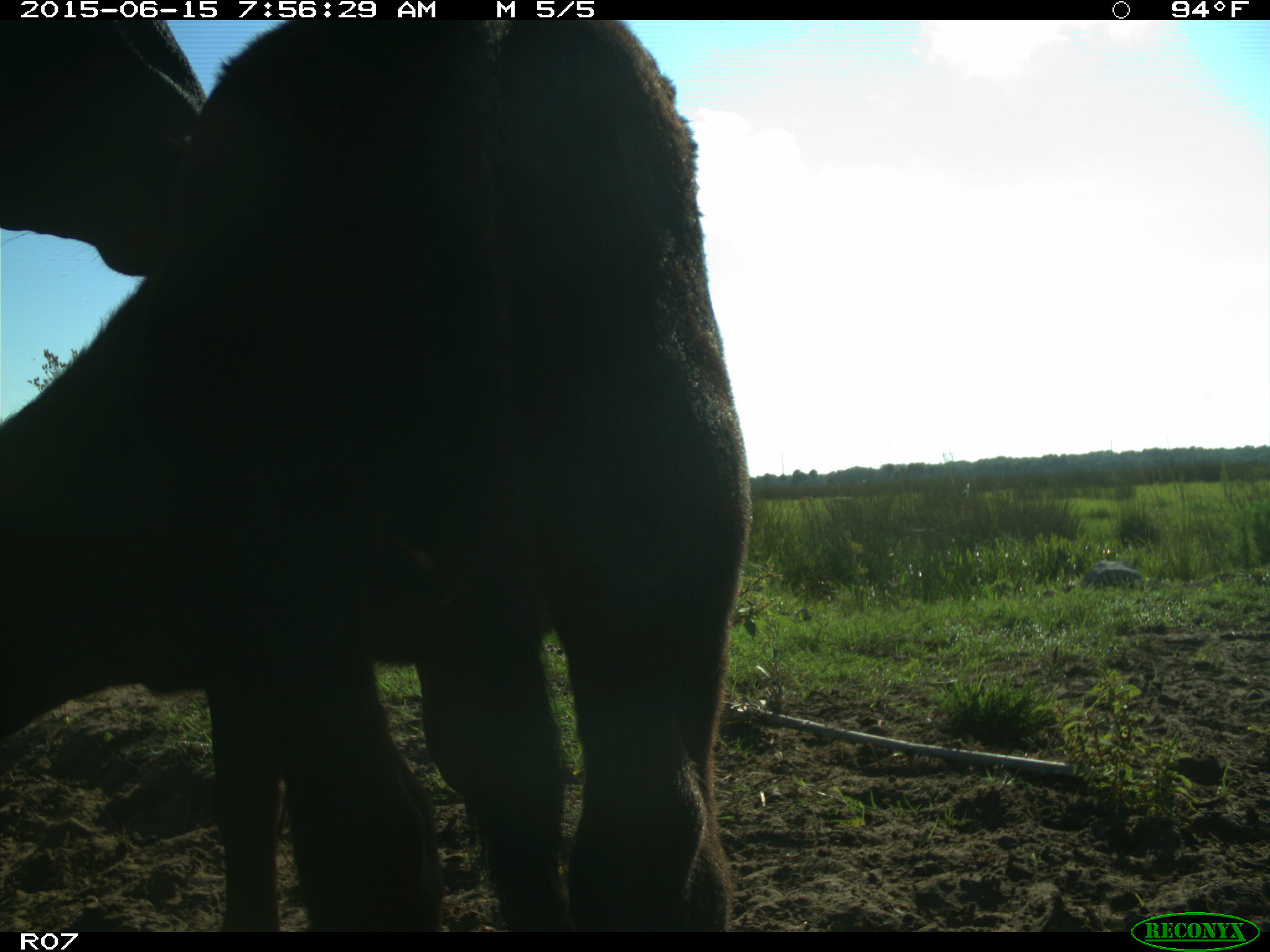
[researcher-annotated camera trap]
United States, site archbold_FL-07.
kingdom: Animalia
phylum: Chordata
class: Mammalia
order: Artiodactyla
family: Bovidae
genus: Bos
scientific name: Bos taurus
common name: domestic cow